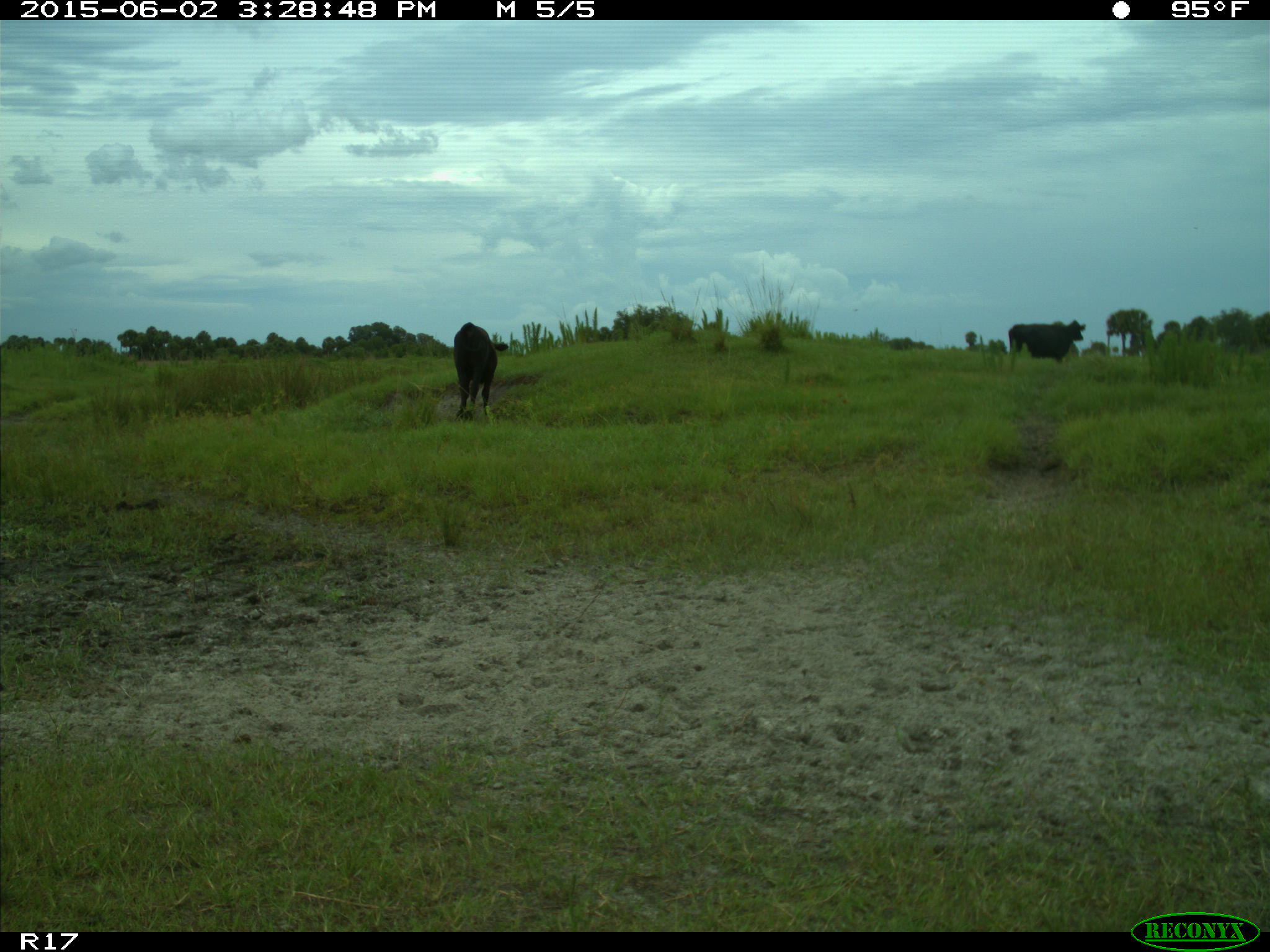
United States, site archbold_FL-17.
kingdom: Animalia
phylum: Chordata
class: Mammalia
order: Artiodactyla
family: Bovidae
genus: Bos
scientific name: Bos taurus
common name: domestic cow